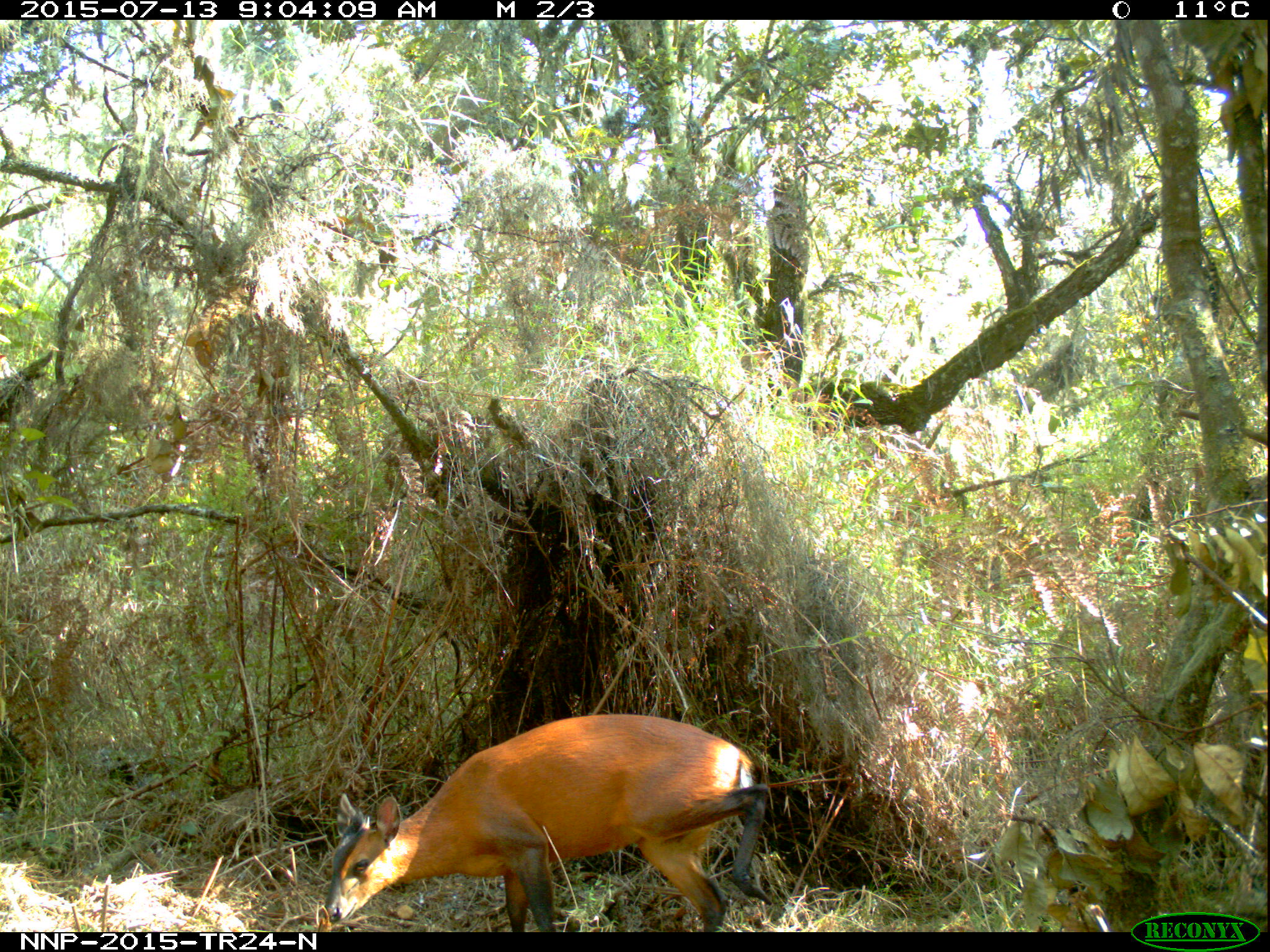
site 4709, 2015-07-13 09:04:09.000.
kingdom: Animalia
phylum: Chordata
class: Mammalia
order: Artiodactyla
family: Bovidae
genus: Cephalophus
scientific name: Cephalophus nigrifrons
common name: black-fronted duiker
Cephalophus nigrifrons (black-fronted duiker), count 1.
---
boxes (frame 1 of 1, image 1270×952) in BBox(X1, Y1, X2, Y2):
cephalophus nigrifrons: BBox(322, 711, 773, 931)